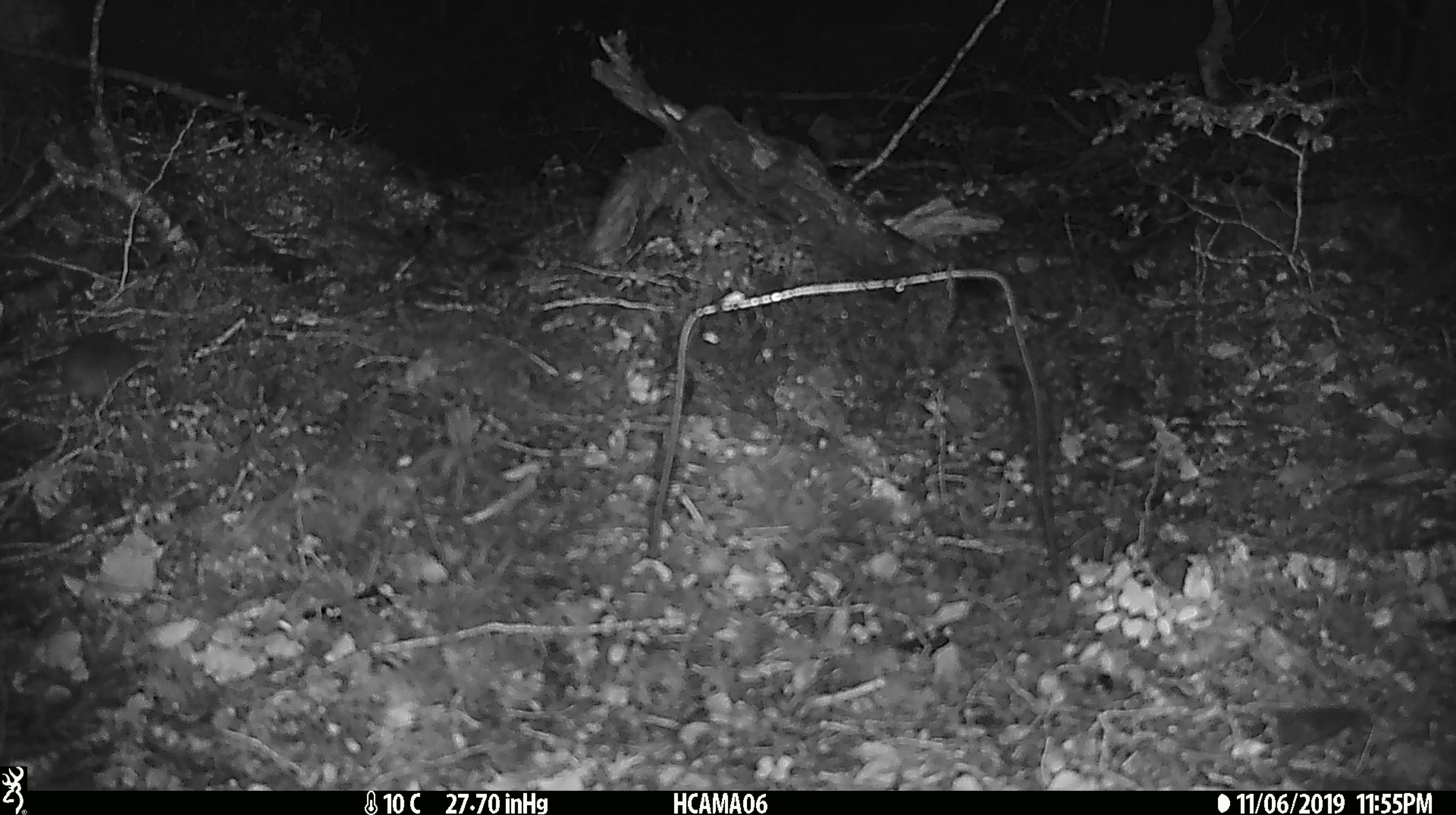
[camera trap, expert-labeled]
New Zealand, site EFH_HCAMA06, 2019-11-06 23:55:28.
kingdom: Animalia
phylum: Chordata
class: Mammalia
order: Rodentia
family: Muridae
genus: Mus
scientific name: Mus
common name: mouse